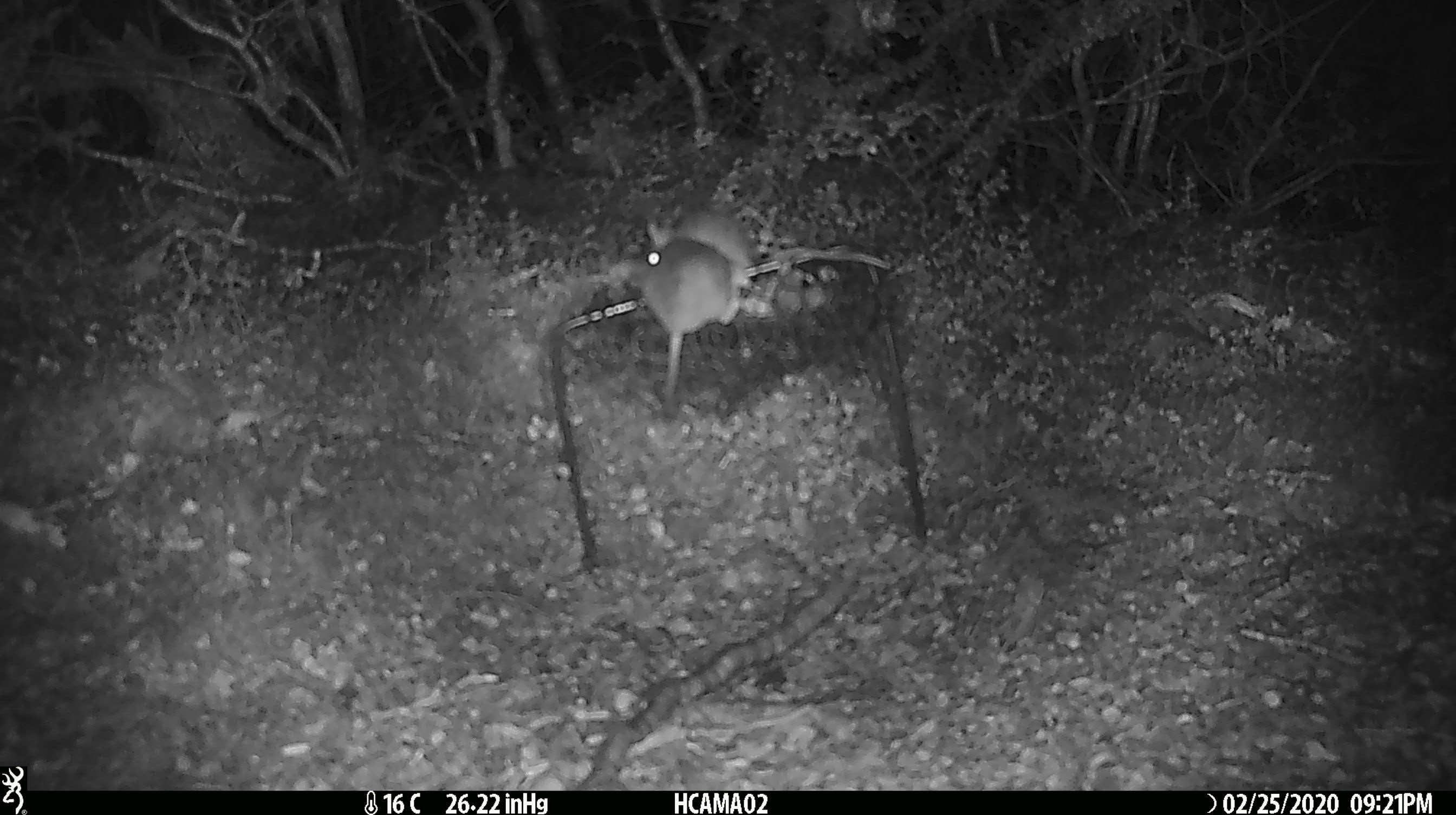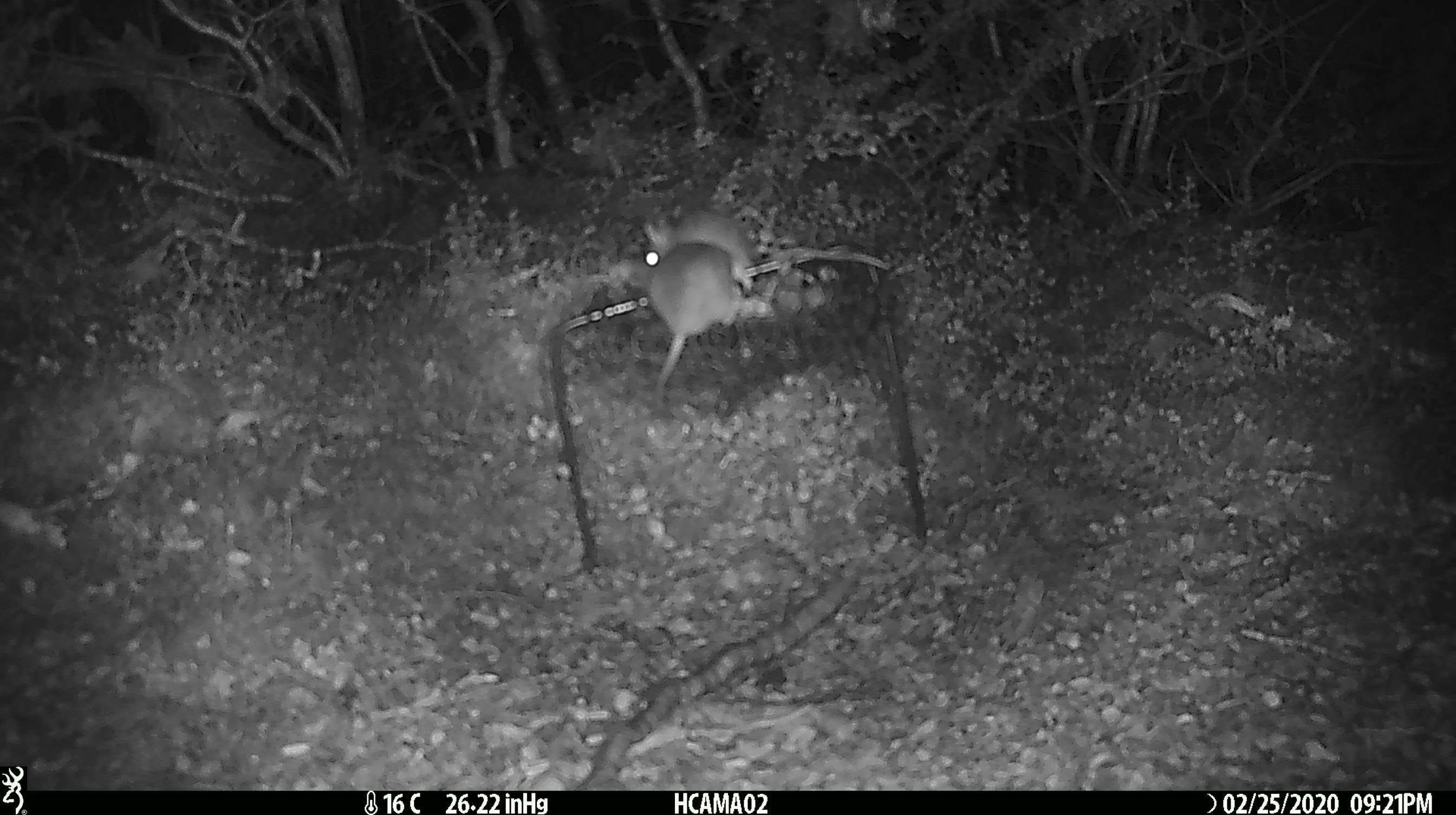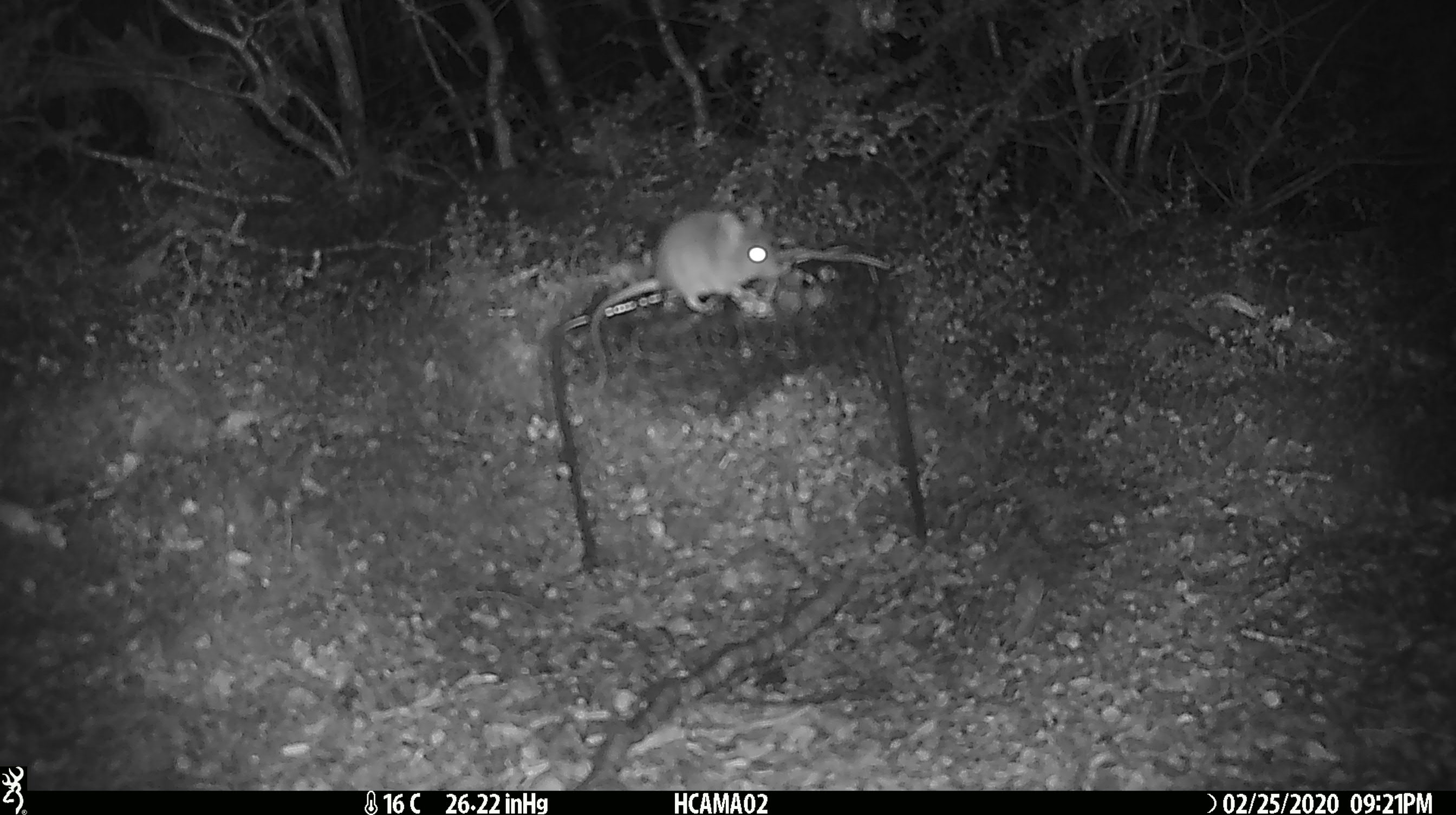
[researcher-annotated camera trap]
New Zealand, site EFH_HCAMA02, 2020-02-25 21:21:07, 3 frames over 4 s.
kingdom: Animalia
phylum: Chordata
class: Mammalia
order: Rodentia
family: Muridae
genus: Mus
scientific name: Mus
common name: mouse